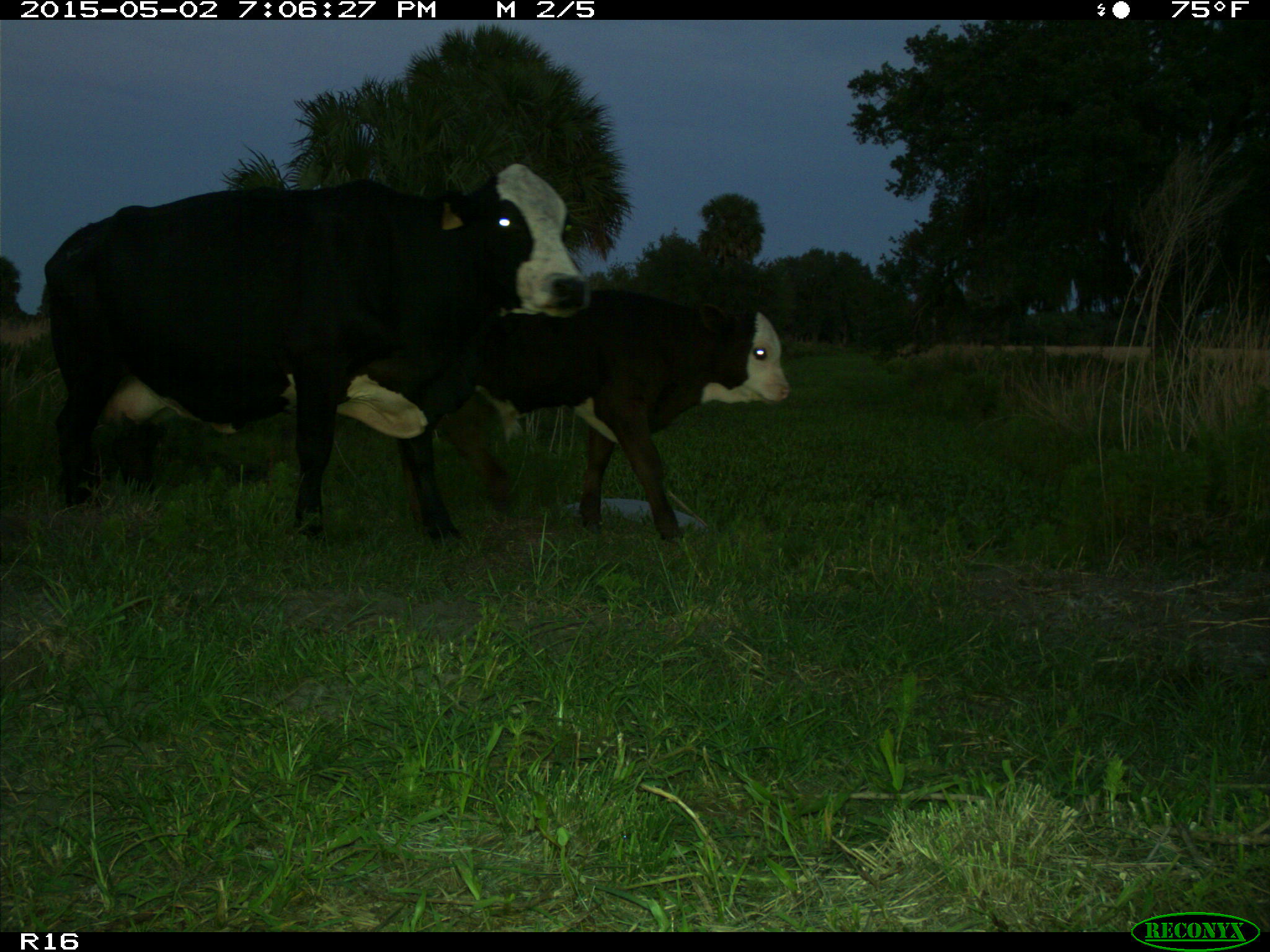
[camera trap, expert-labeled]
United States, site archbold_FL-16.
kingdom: Animalia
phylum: Chordata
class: Mammalia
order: Artiodactyla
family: Bovidae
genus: Bos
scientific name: Bos taurus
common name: domestic cow